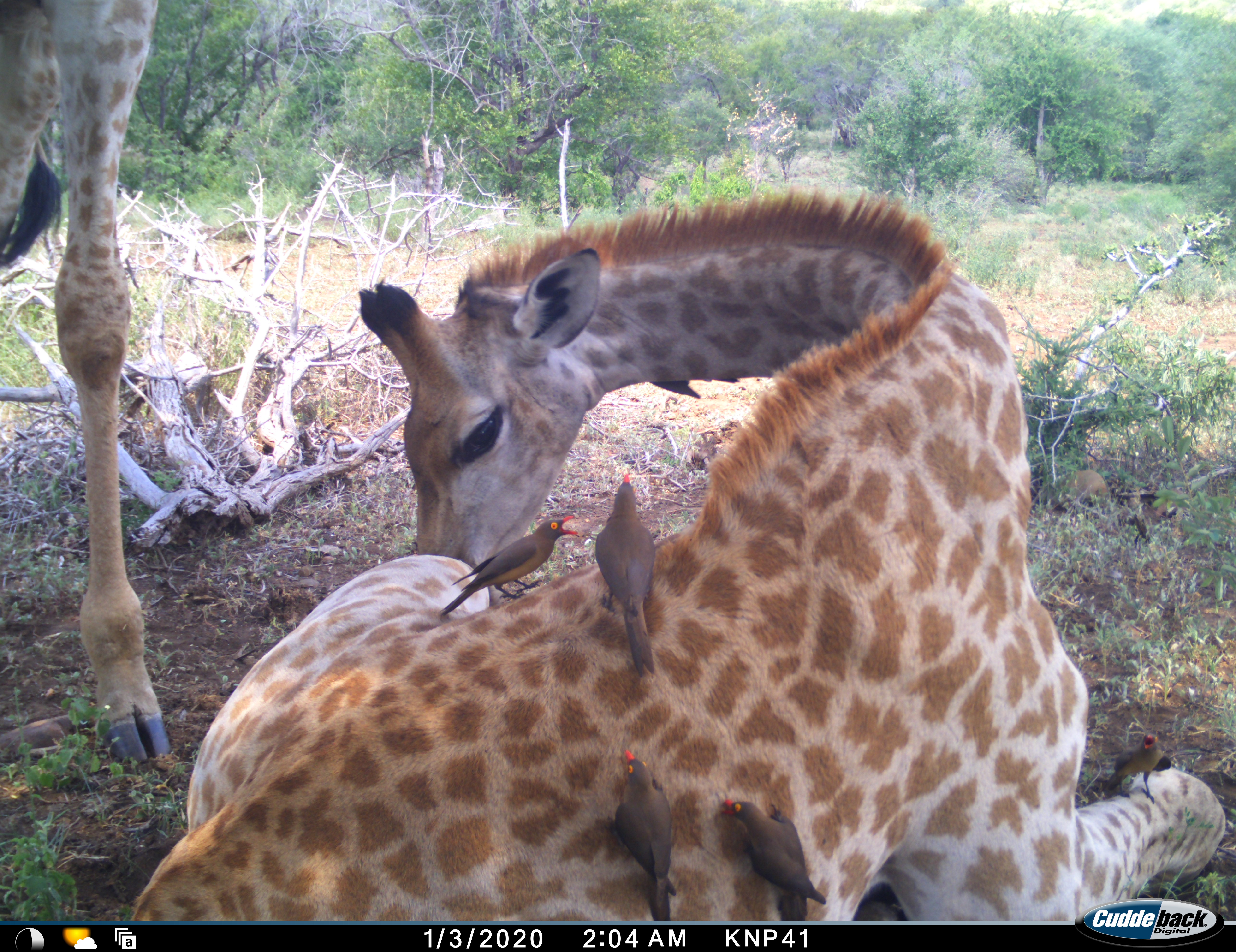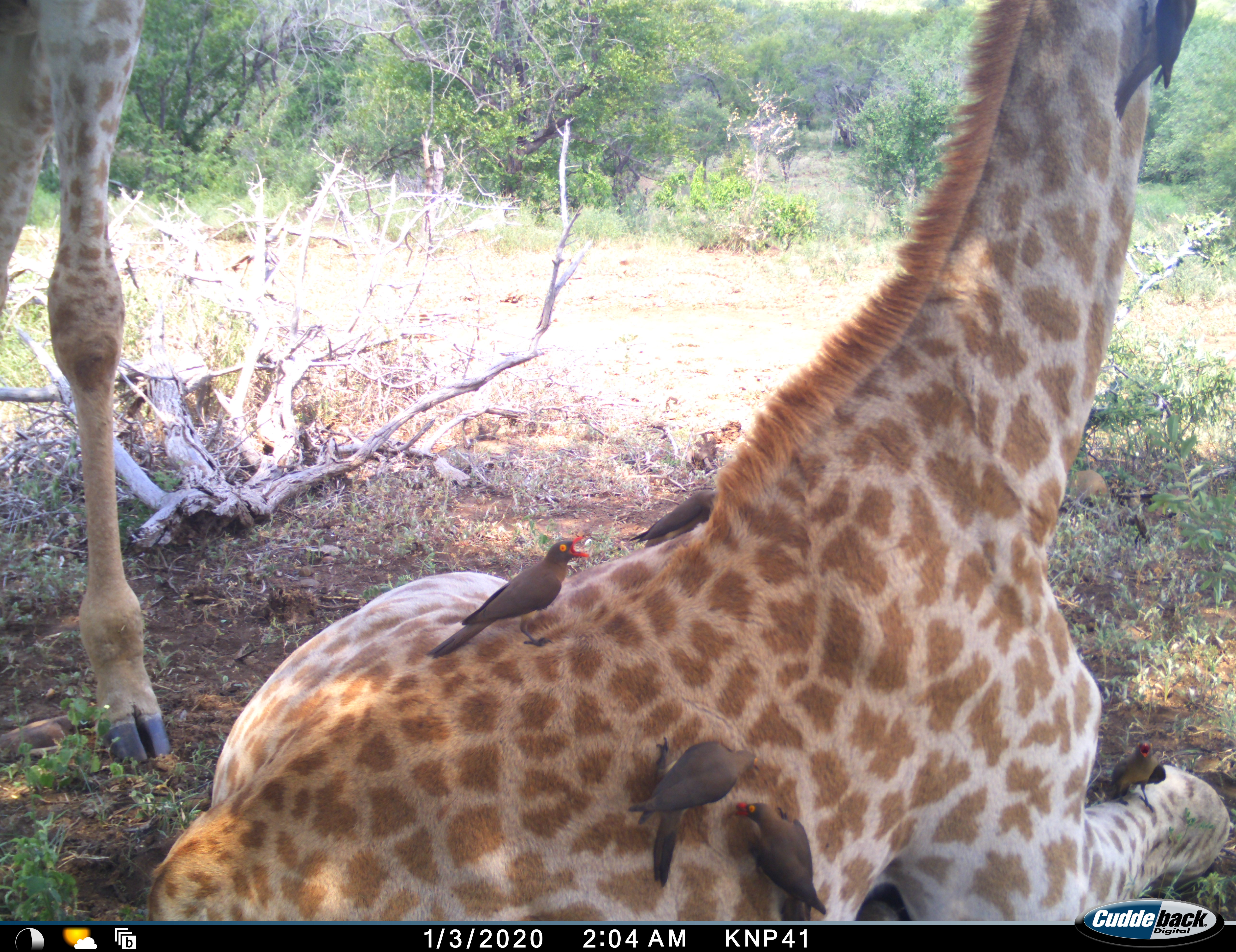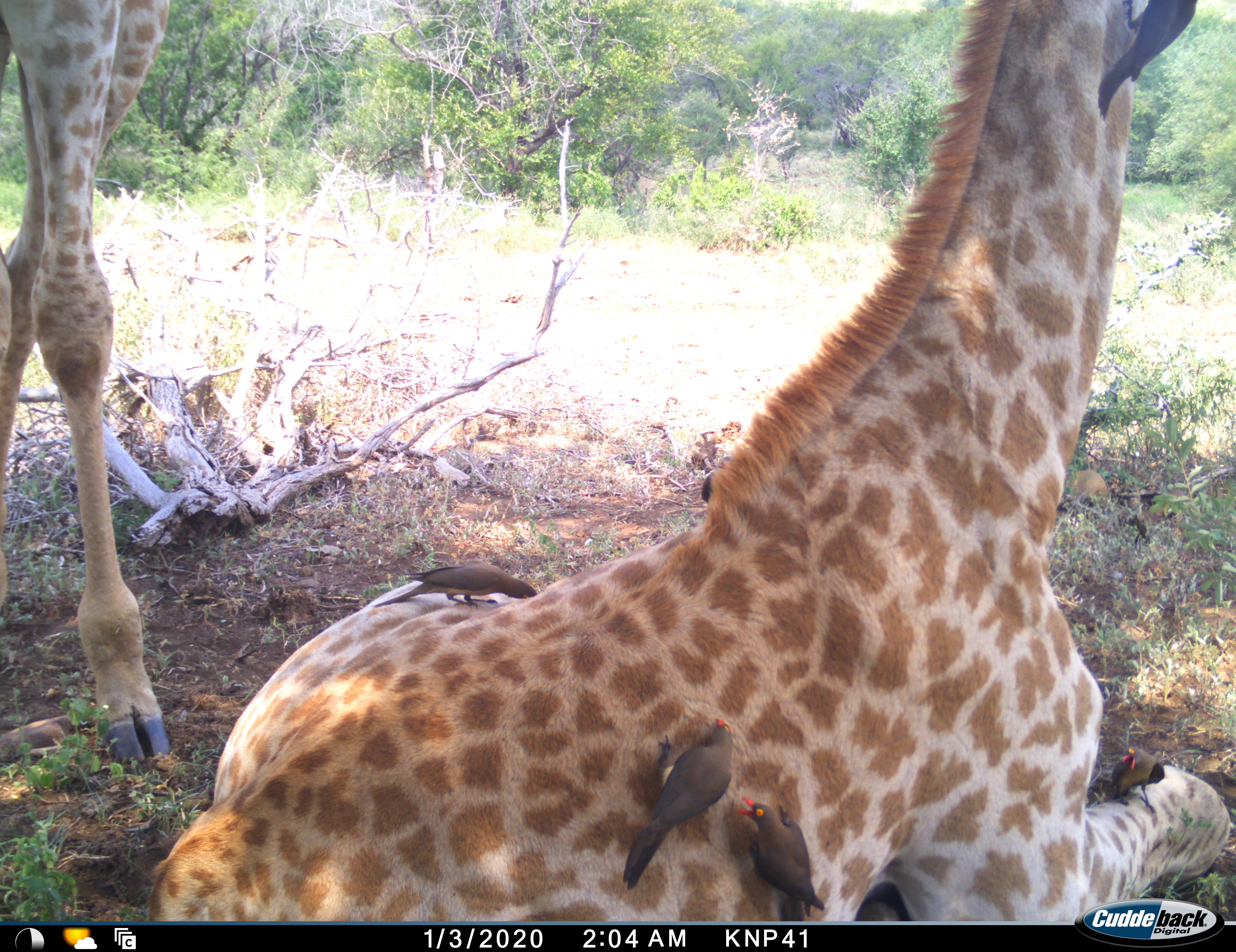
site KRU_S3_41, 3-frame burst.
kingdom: Animalia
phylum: Chordata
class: Aves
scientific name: Aves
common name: bird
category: birdother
Birdother (bird) (Aves), count 5. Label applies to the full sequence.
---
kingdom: Animalia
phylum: Chordata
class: Mammalia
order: Artiodactyla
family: Giraffidae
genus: Giraffa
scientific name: Giraffa camelopardalis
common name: giraffe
Giraffe (Giraffa camelopardalis), count 2. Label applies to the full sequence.